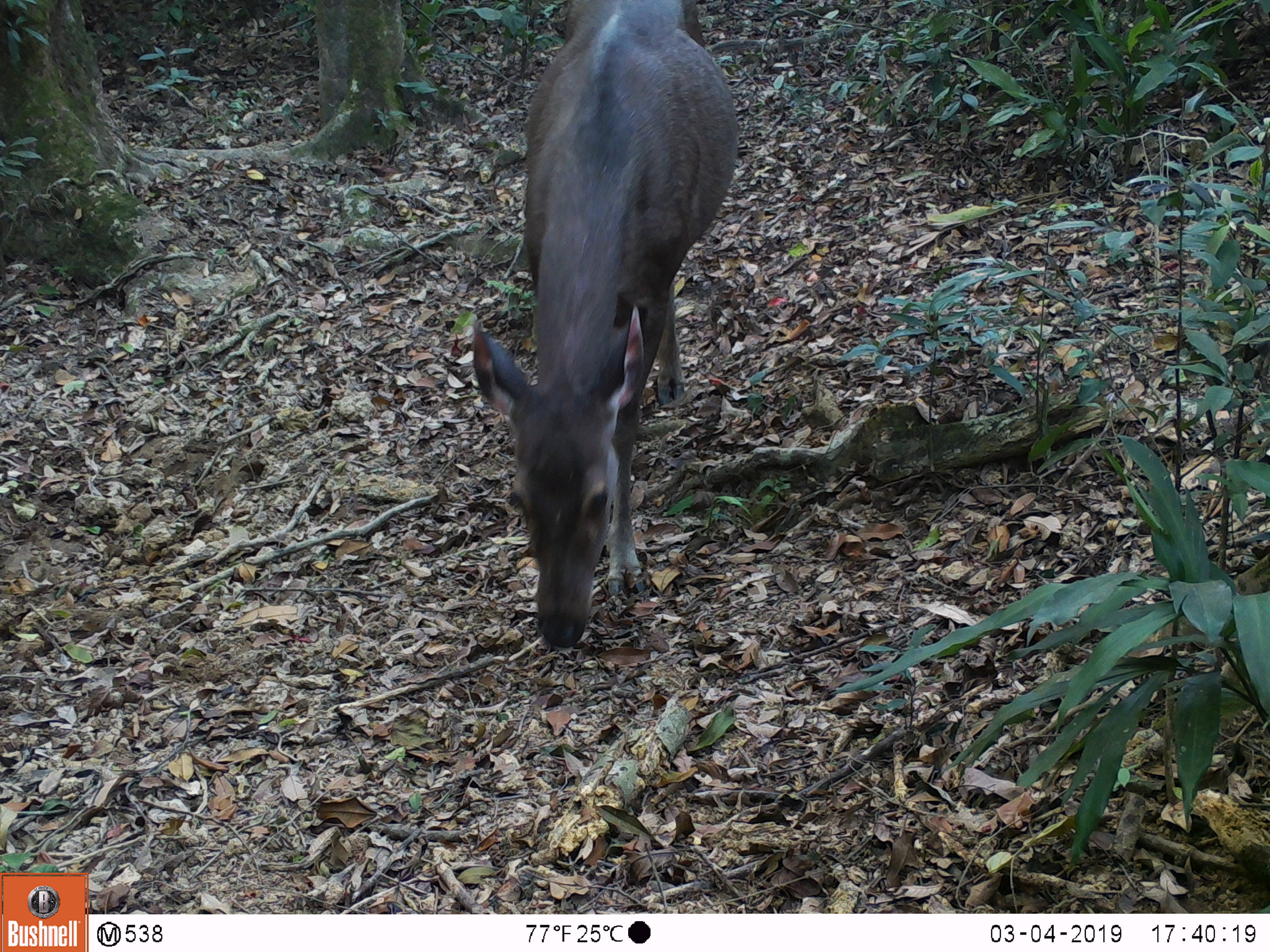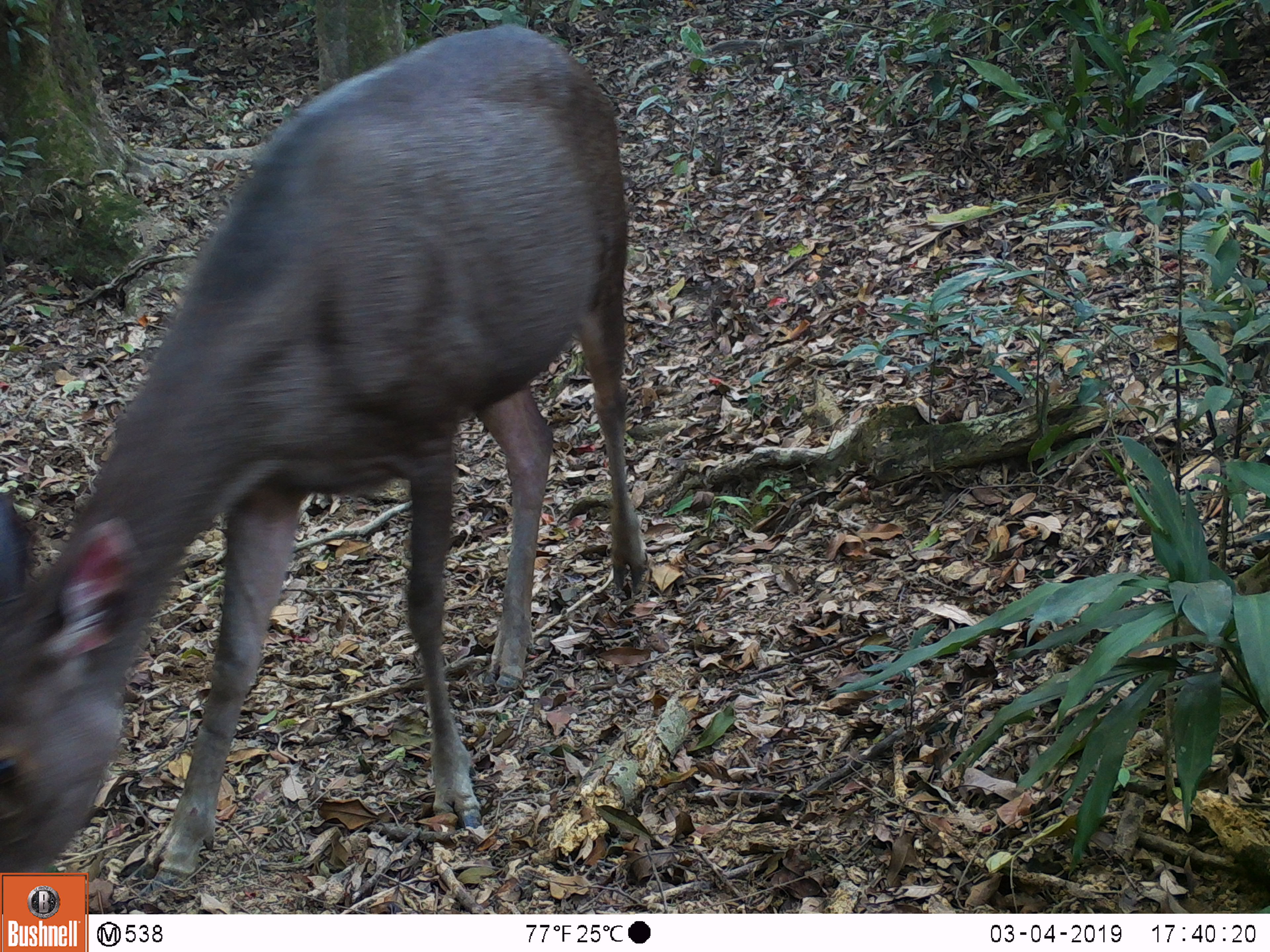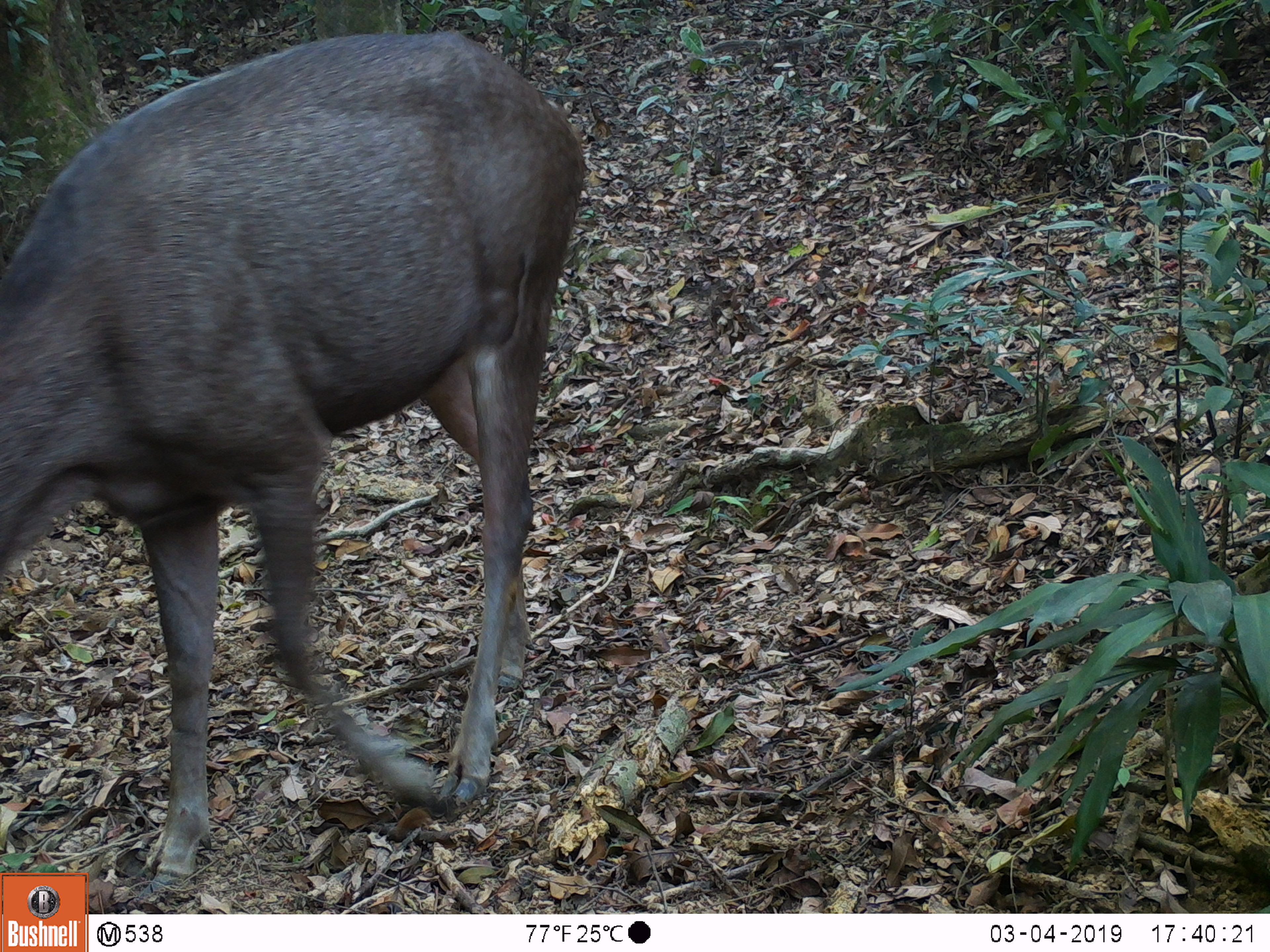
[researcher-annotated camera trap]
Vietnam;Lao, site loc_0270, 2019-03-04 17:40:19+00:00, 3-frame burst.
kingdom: Animalia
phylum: Chordata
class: Mammalia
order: Artiodactyla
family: Cervidae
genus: Rusa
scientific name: Rusa unicolor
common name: sambar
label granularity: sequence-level